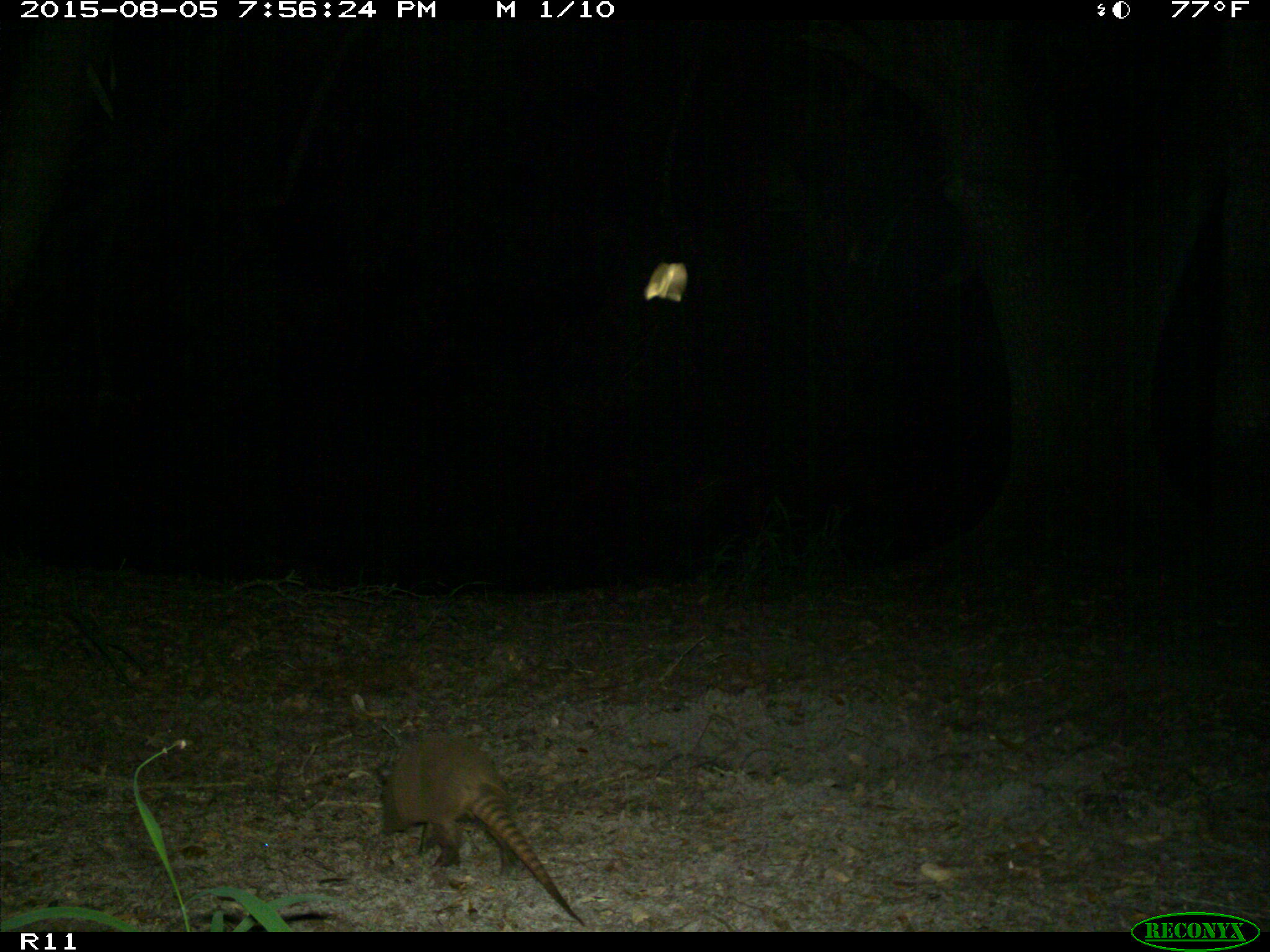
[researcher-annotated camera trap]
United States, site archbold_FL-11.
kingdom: Animalia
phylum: Chordata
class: Mammalia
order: Cingulata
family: Dasypodidae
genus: Dasypus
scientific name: Dasypus novemcinctus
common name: nine-banded armadillo